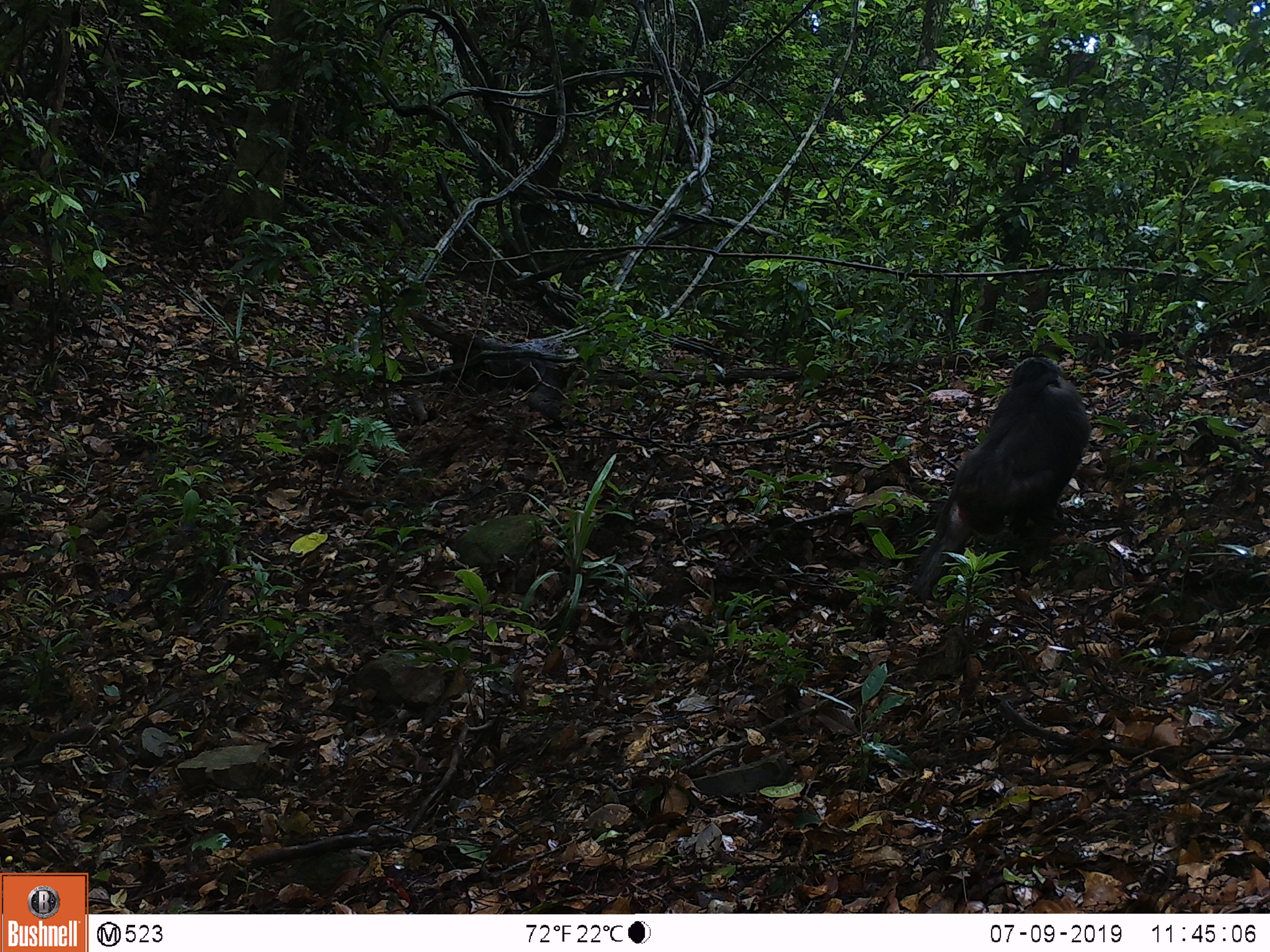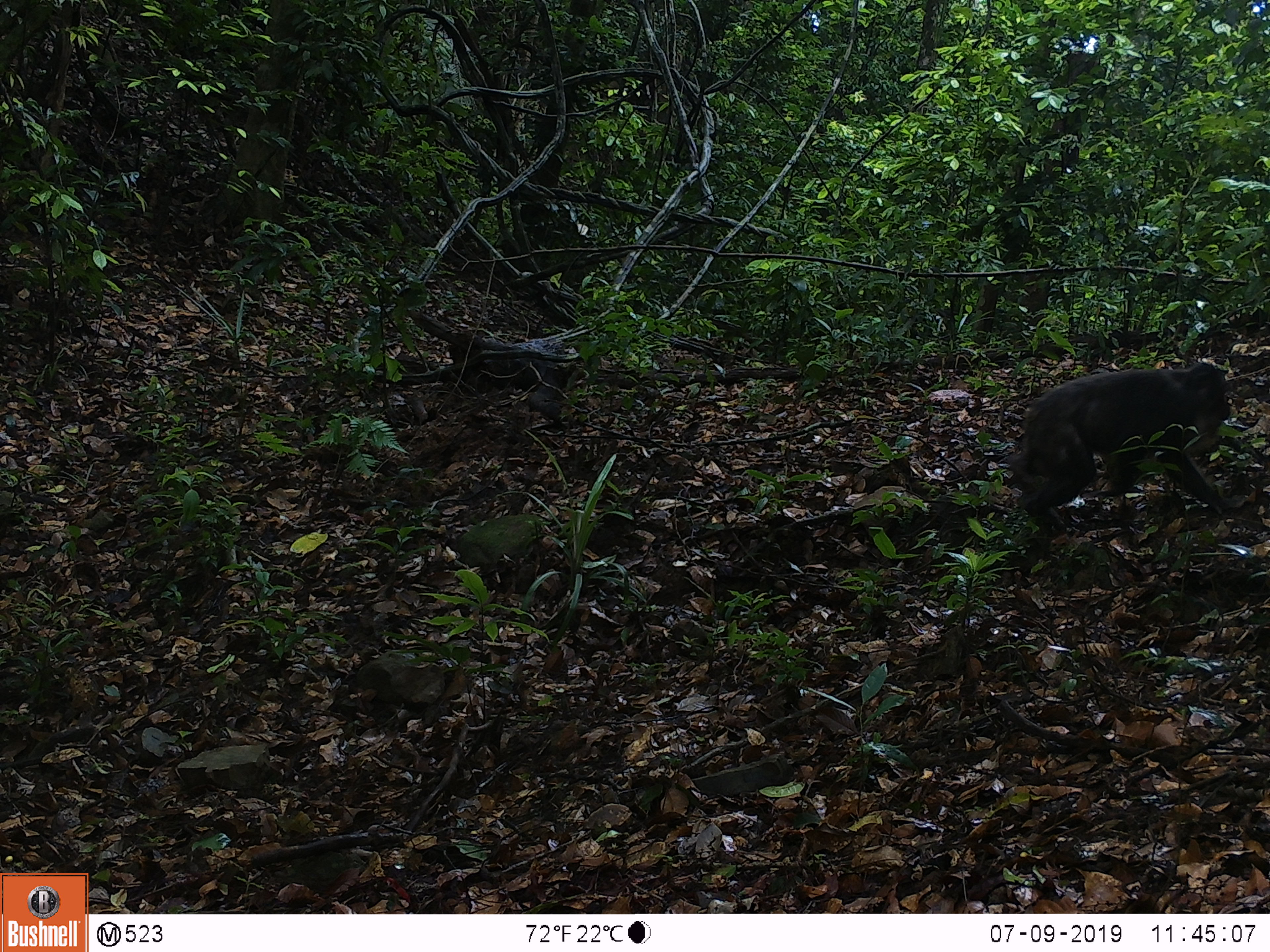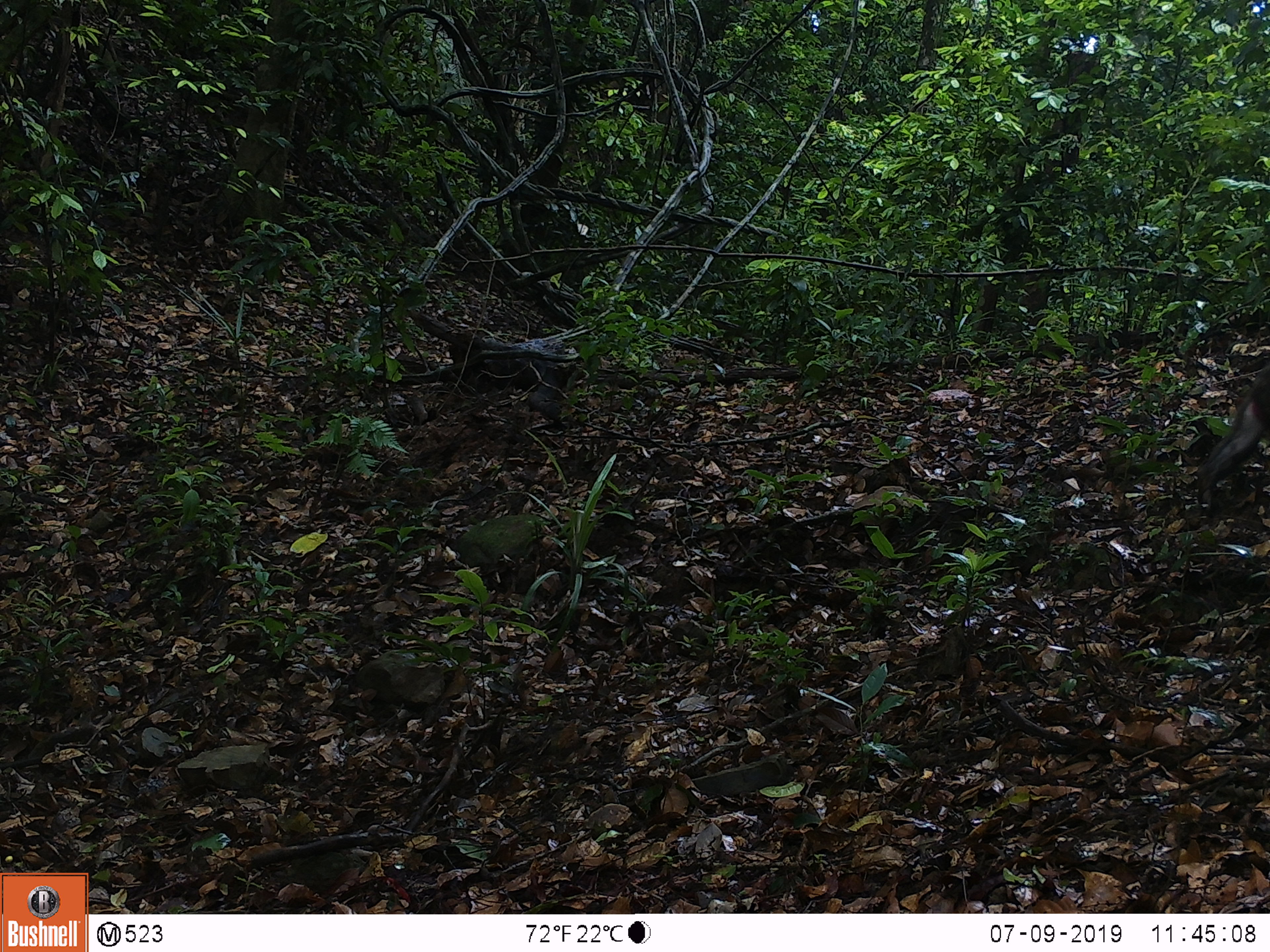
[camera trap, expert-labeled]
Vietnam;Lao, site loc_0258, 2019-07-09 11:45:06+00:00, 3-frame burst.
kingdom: Animalia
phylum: Chordata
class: Mammalia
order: Primates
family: Cercopithecidae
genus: Macaca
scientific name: Macaca arctoides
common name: stump-tailed macaque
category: stump tailed macaque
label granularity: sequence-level